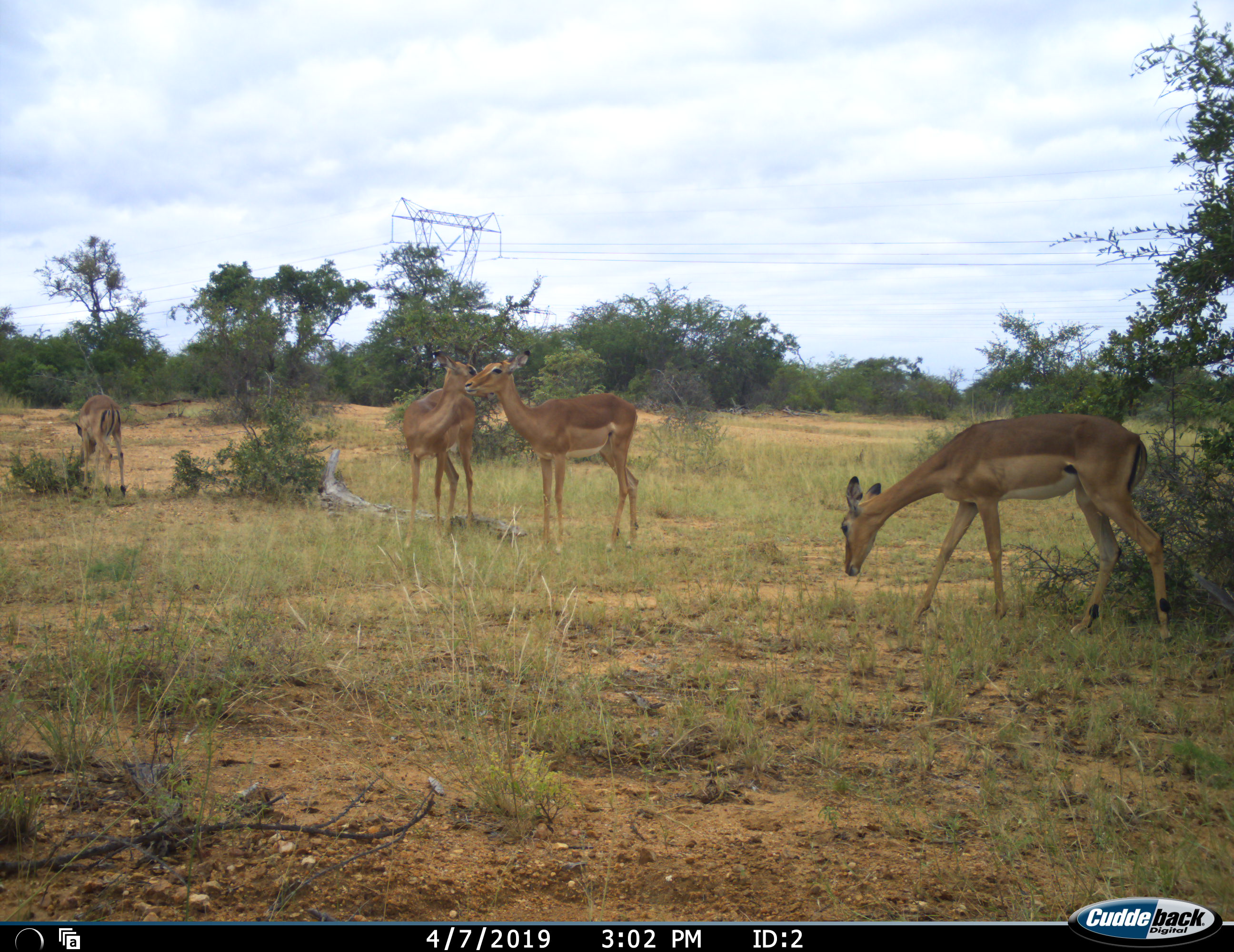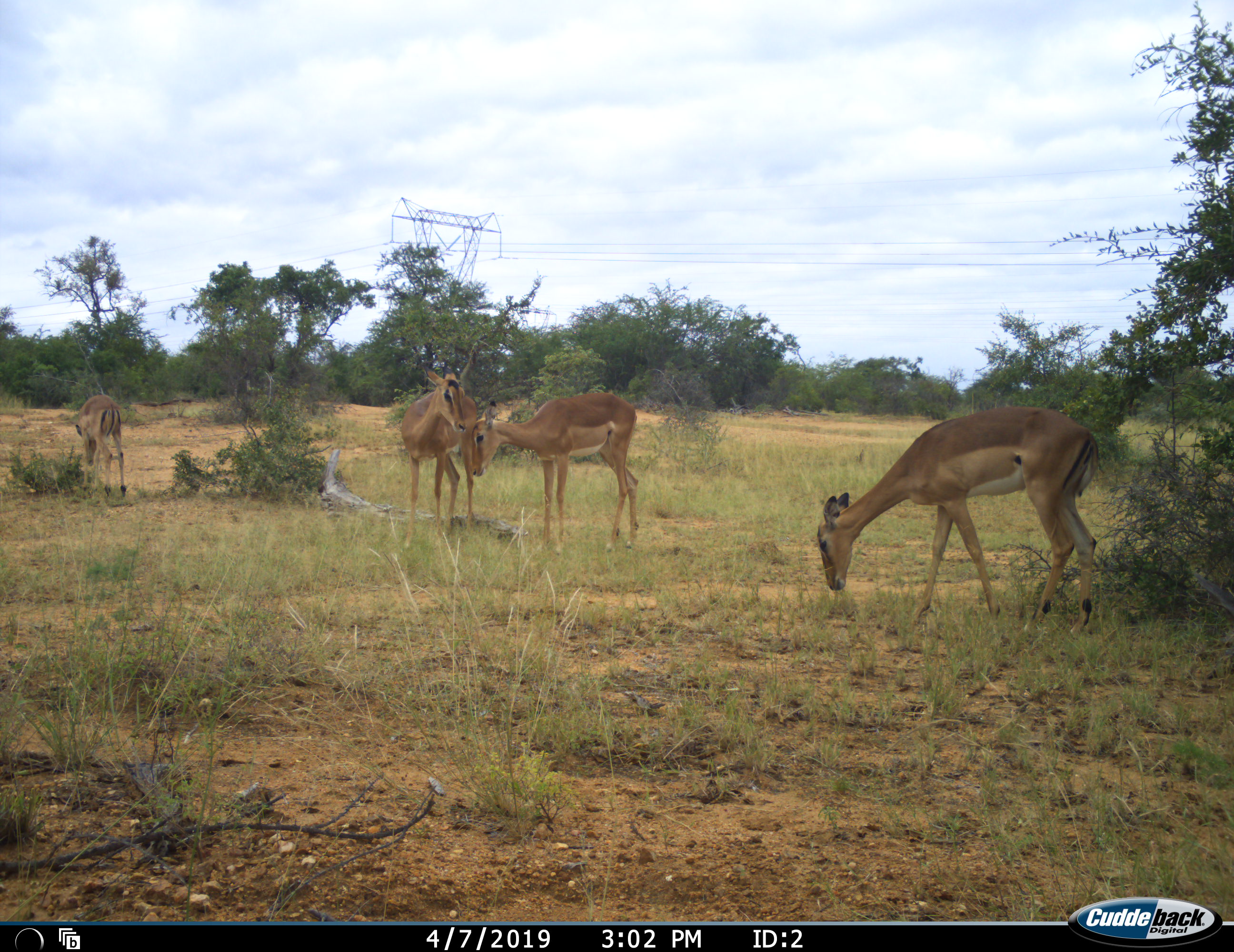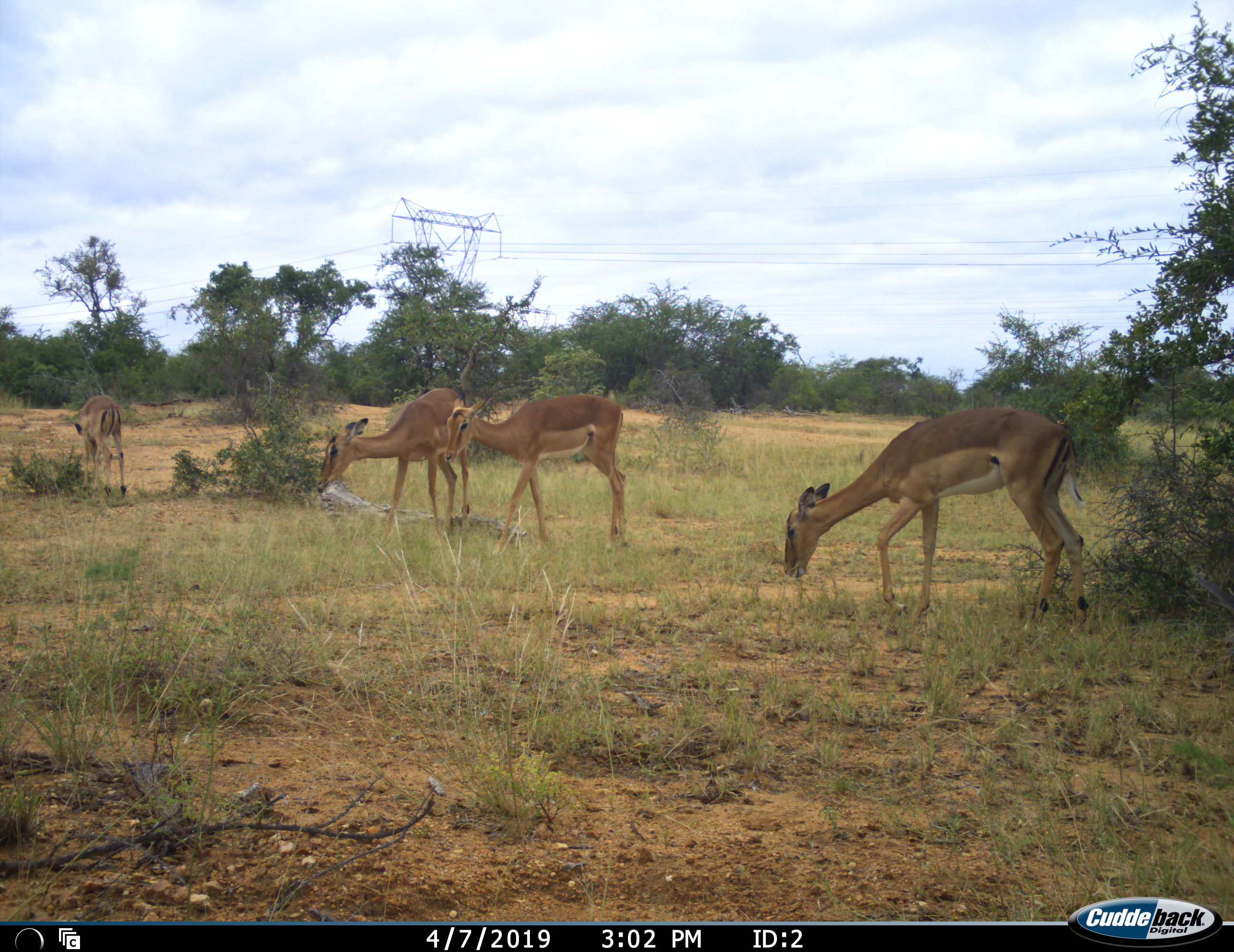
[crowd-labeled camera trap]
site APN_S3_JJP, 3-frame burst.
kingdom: Animalia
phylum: Chordata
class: Mammalia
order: Artiodactyla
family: Bovidae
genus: Aepyceros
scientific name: Aepyceros melampus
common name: impala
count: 4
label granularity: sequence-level